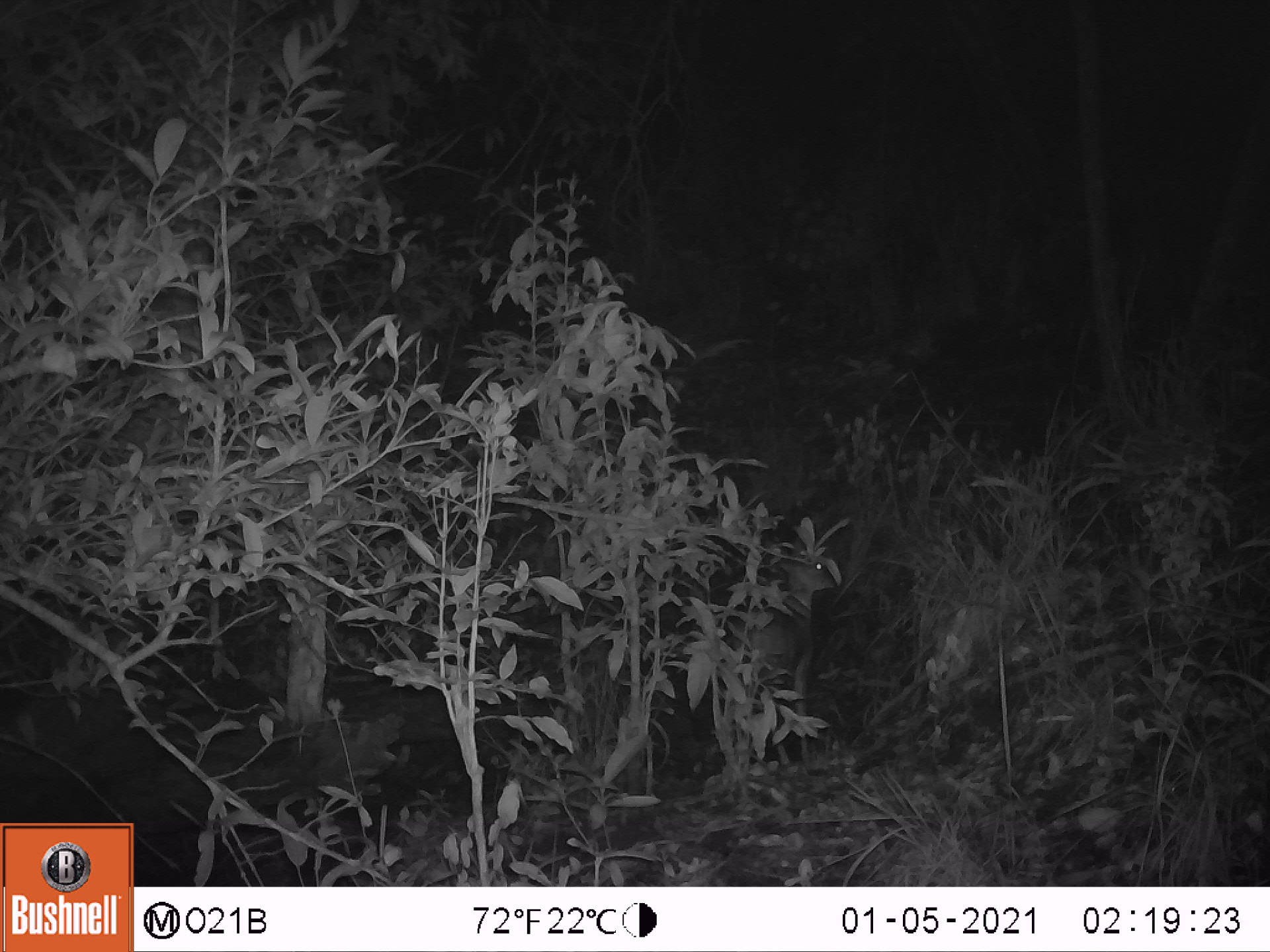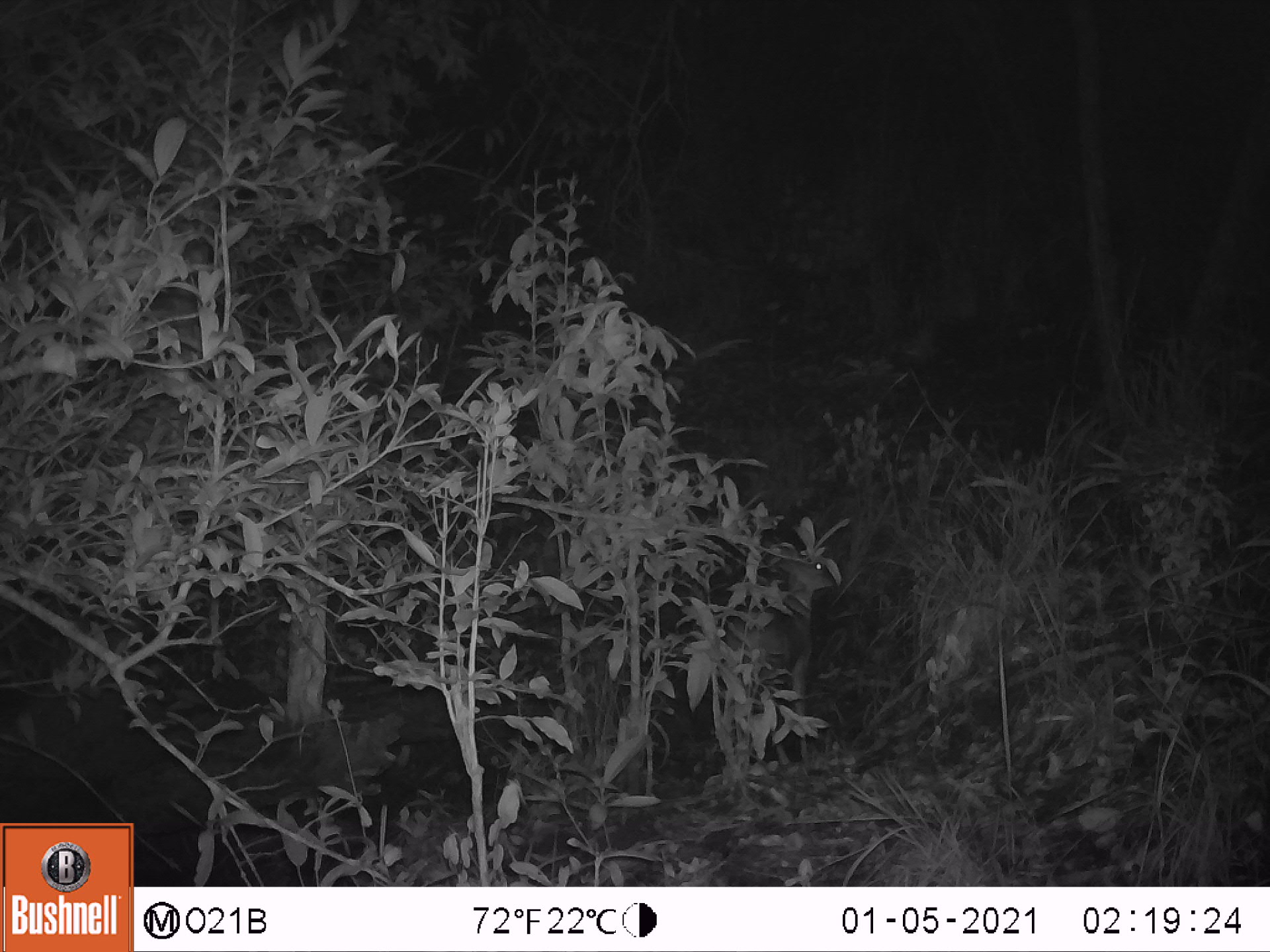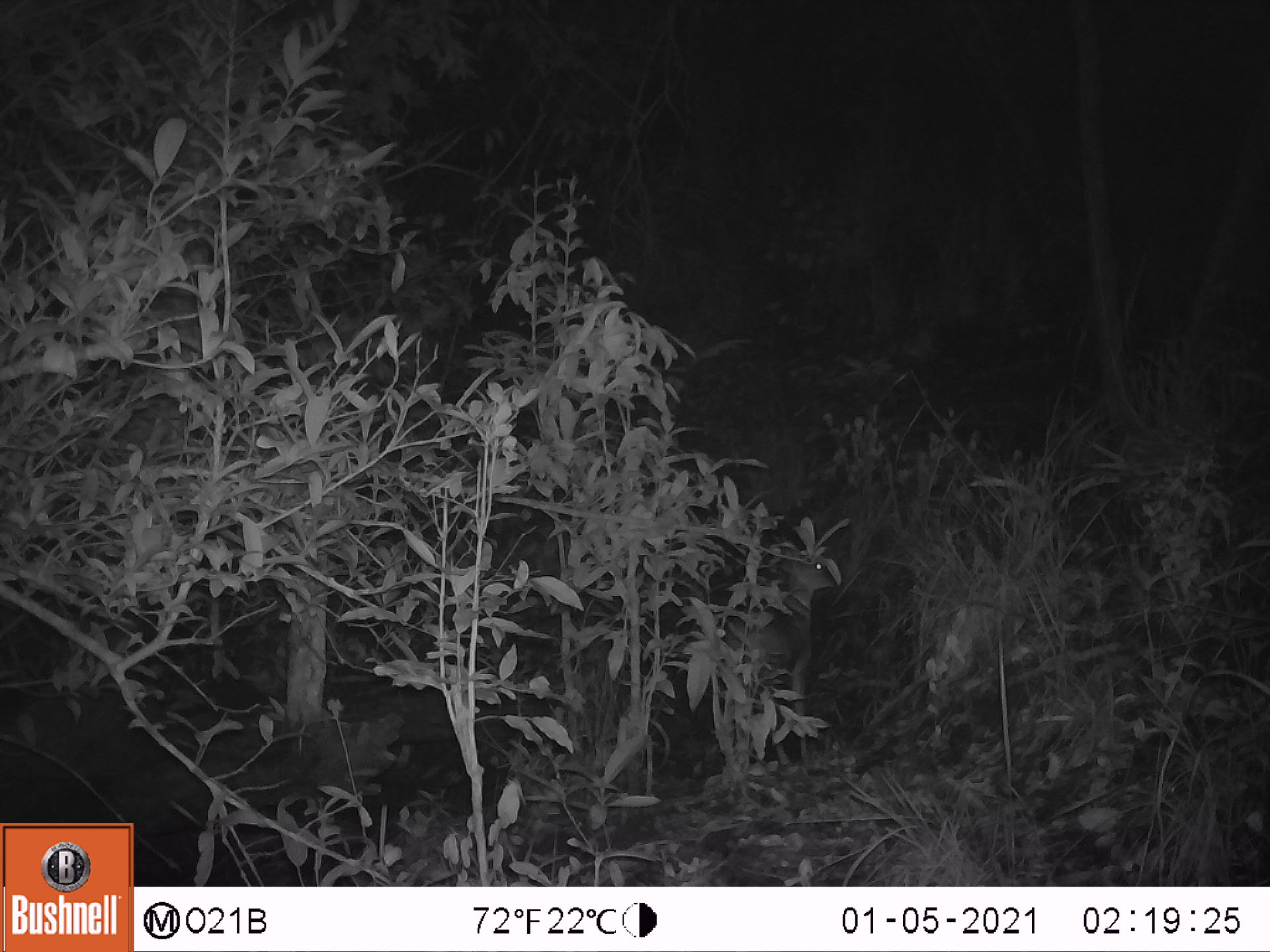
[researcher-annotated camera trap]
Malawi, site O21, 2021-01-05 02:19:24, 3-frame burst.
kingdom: Animalia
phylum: Chordata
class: Mammalia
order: Artiodactyla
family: Bovidae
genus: Sylvicapra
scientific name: Sylvicapra grimmia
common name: common duiker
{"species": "common duiker (Sylvicapra grimmia)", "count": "1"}